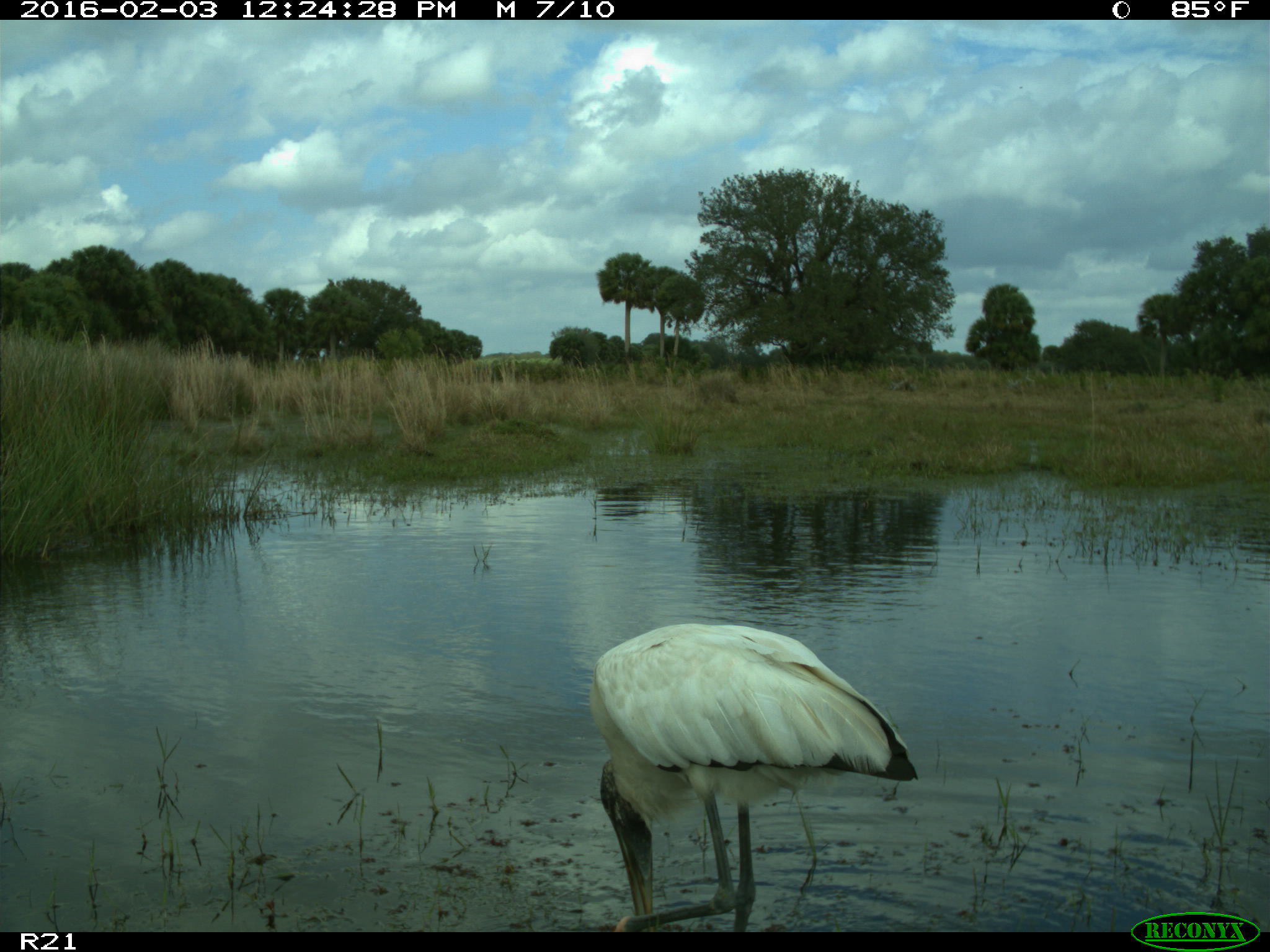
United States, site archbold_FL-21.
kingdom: Animalia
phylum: Chordata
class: Aves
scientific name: Aves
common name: birds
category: unidentified bird